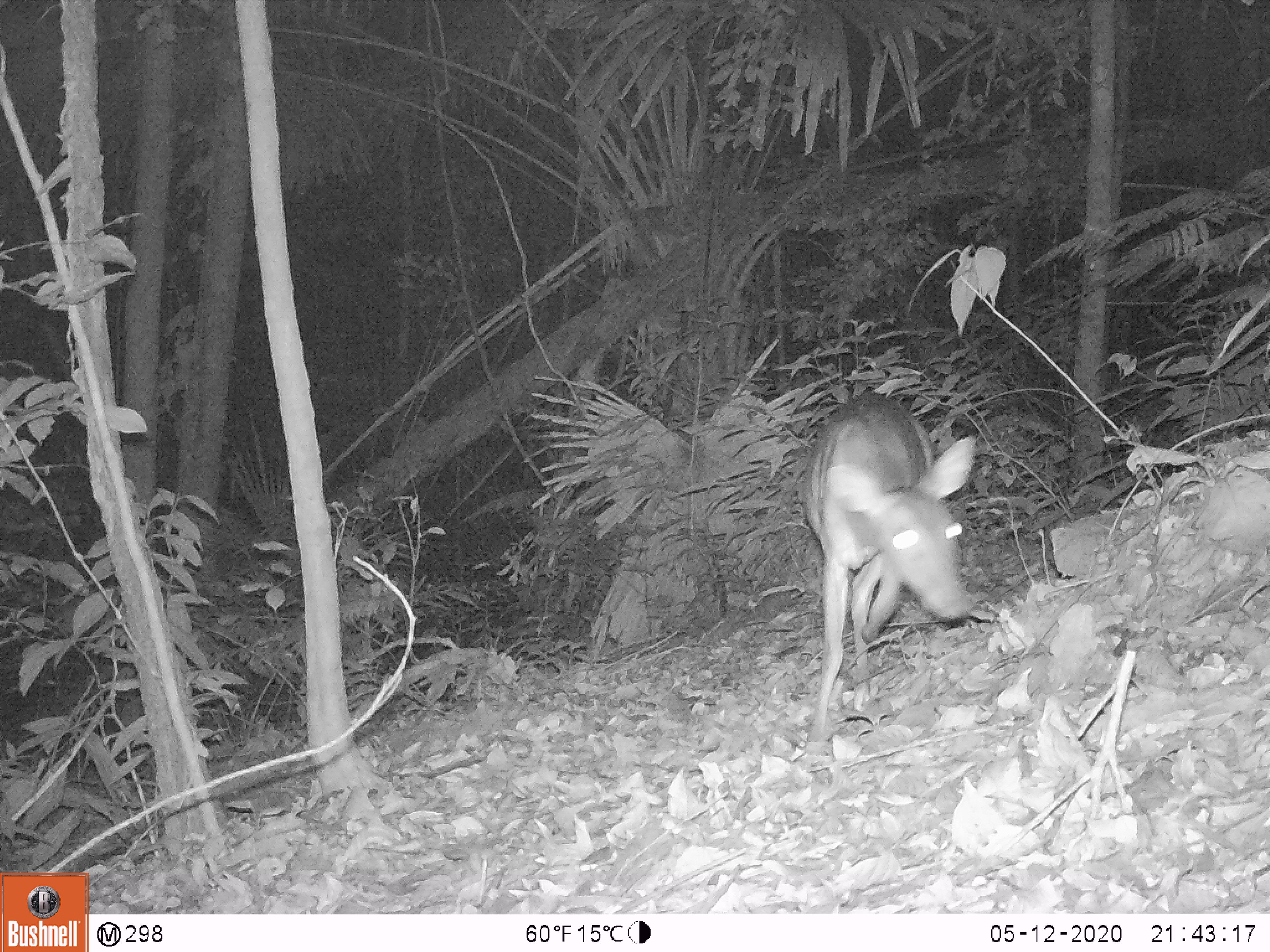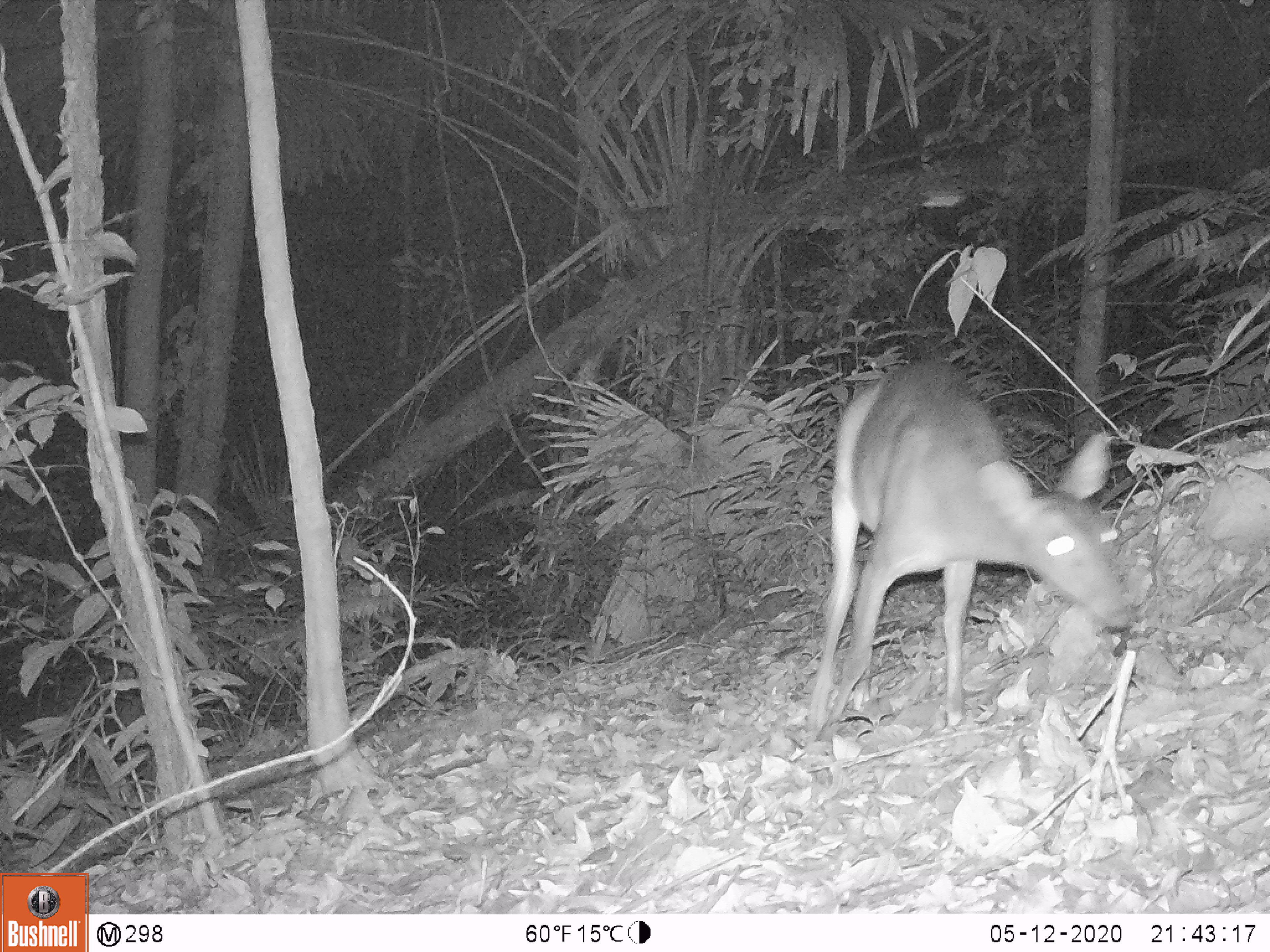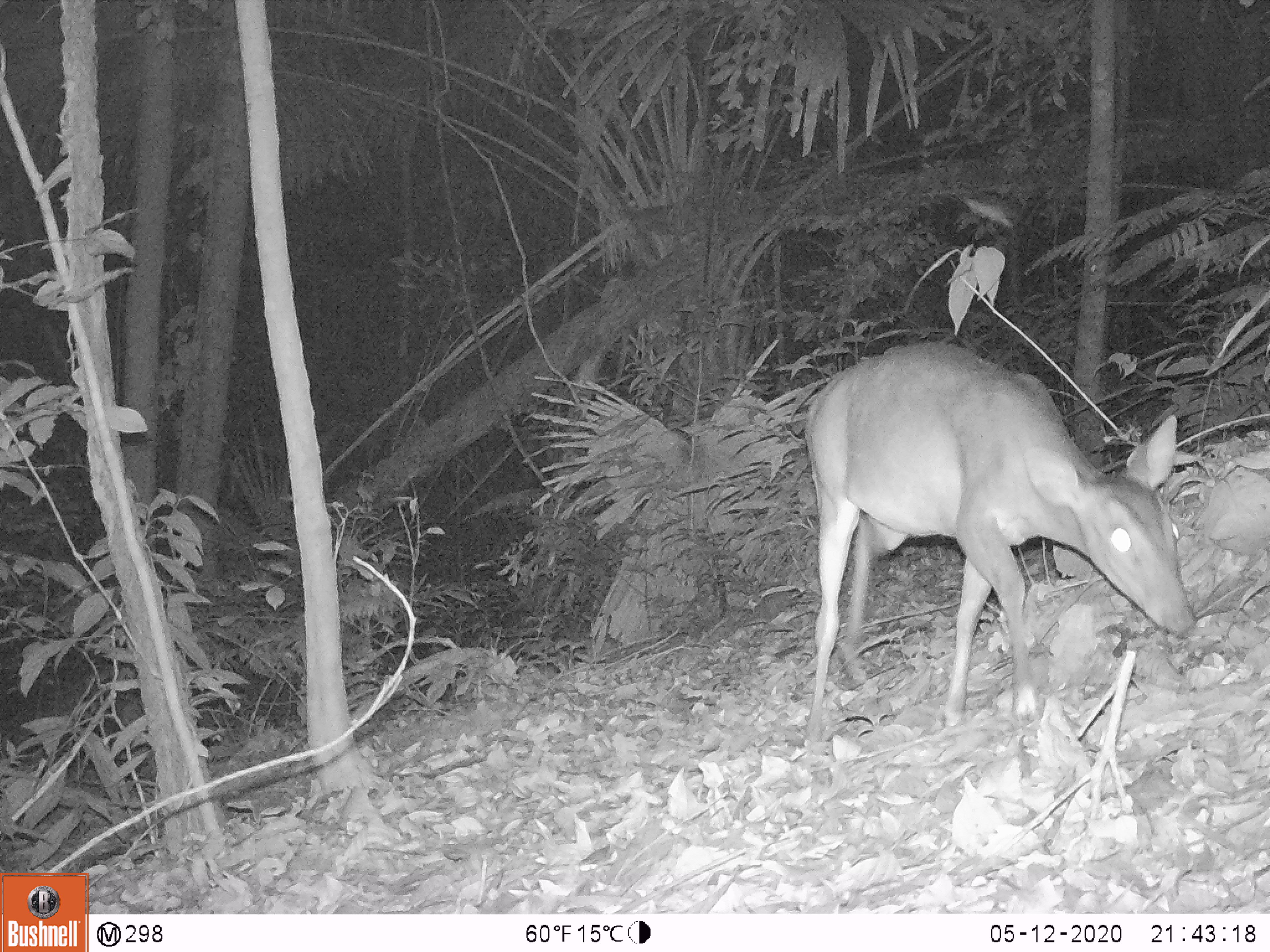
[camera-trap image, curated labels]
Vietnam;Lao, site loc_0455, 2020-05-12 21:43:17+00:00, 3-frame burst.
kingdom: Animalia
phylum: Chordata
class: Mammalia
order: Artiodactyla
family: Cervidae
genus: Muntiacus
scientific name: Muntiacus vuquangensis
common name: large-antlered muntjac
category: large antlered muntjac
Large antlered muntjac (large-antlered muntjac) (Muntiacus vuquangensis). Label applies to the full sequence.